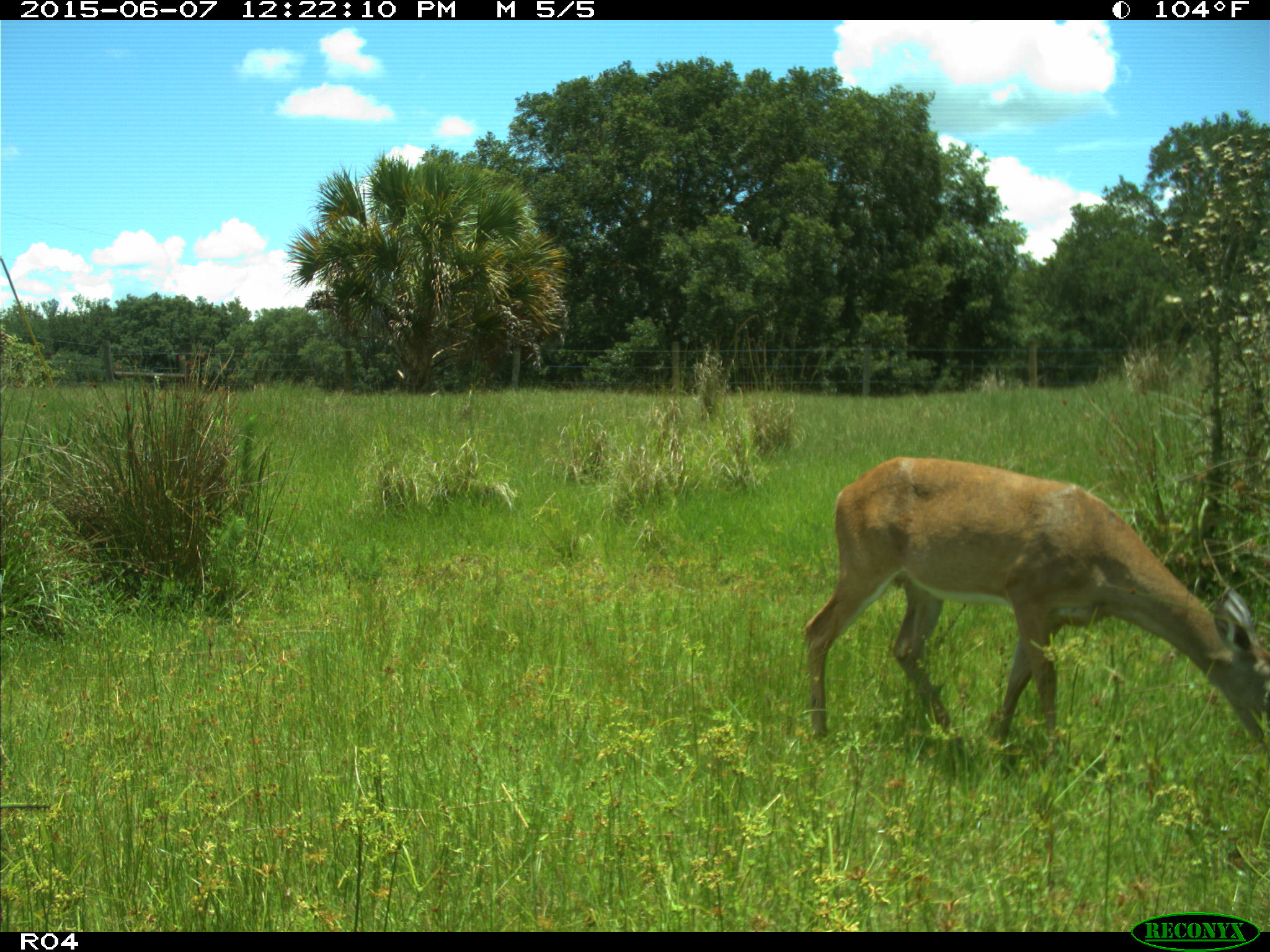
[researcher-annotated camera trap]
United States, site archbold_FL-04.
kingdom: Animalia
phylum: Chordata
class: Mammalia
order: Artiodactyla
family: Cervidae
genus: Odocoileus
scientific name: Odocoileus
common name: deer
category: unidentified deer